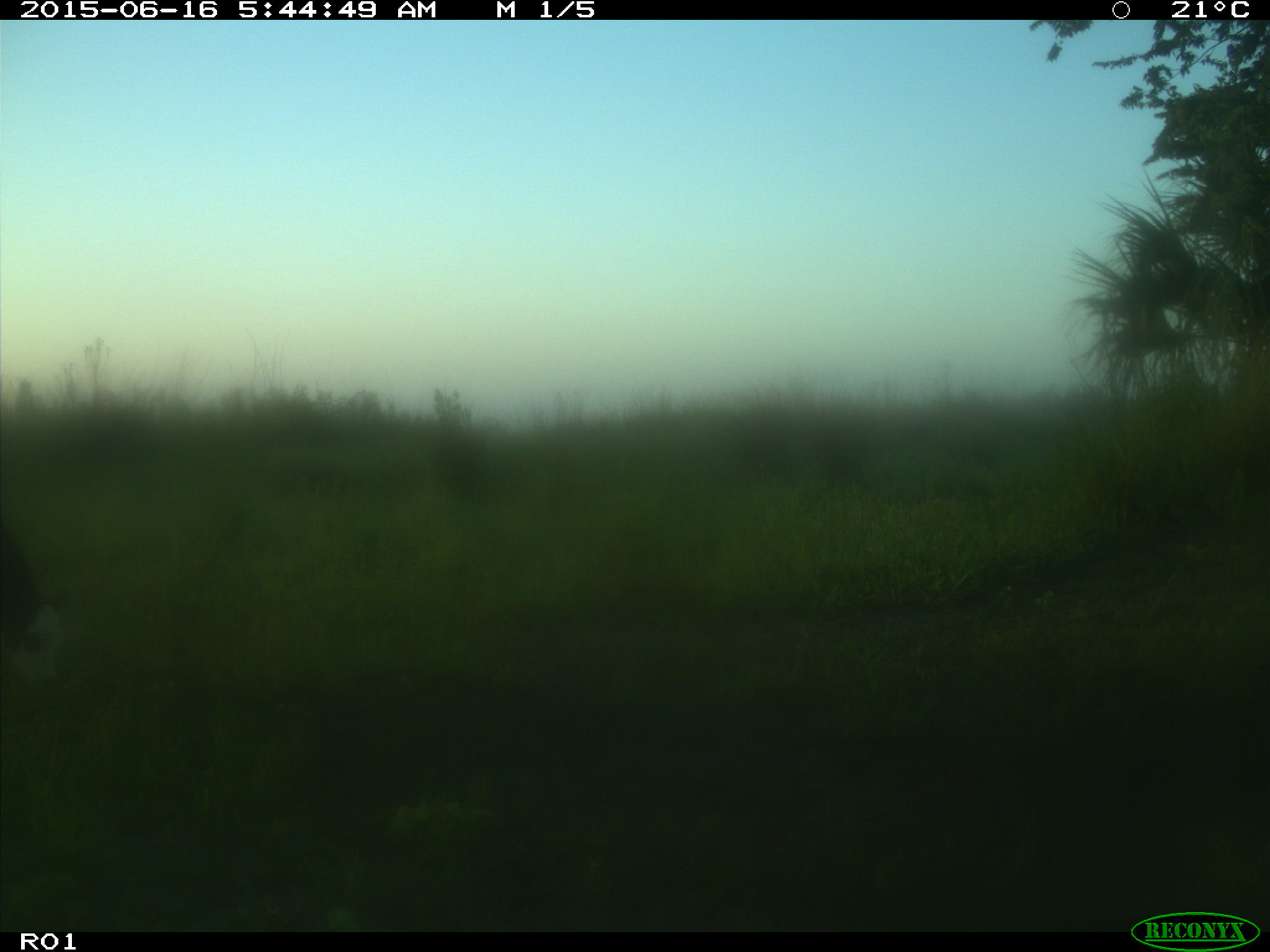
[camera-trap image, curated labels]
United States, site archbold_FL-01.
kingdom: Animalia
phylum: Chordata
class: Mammalia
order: Artiodactyla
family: Bovidae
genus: Bos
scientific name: Bos taurus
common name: domestic cow